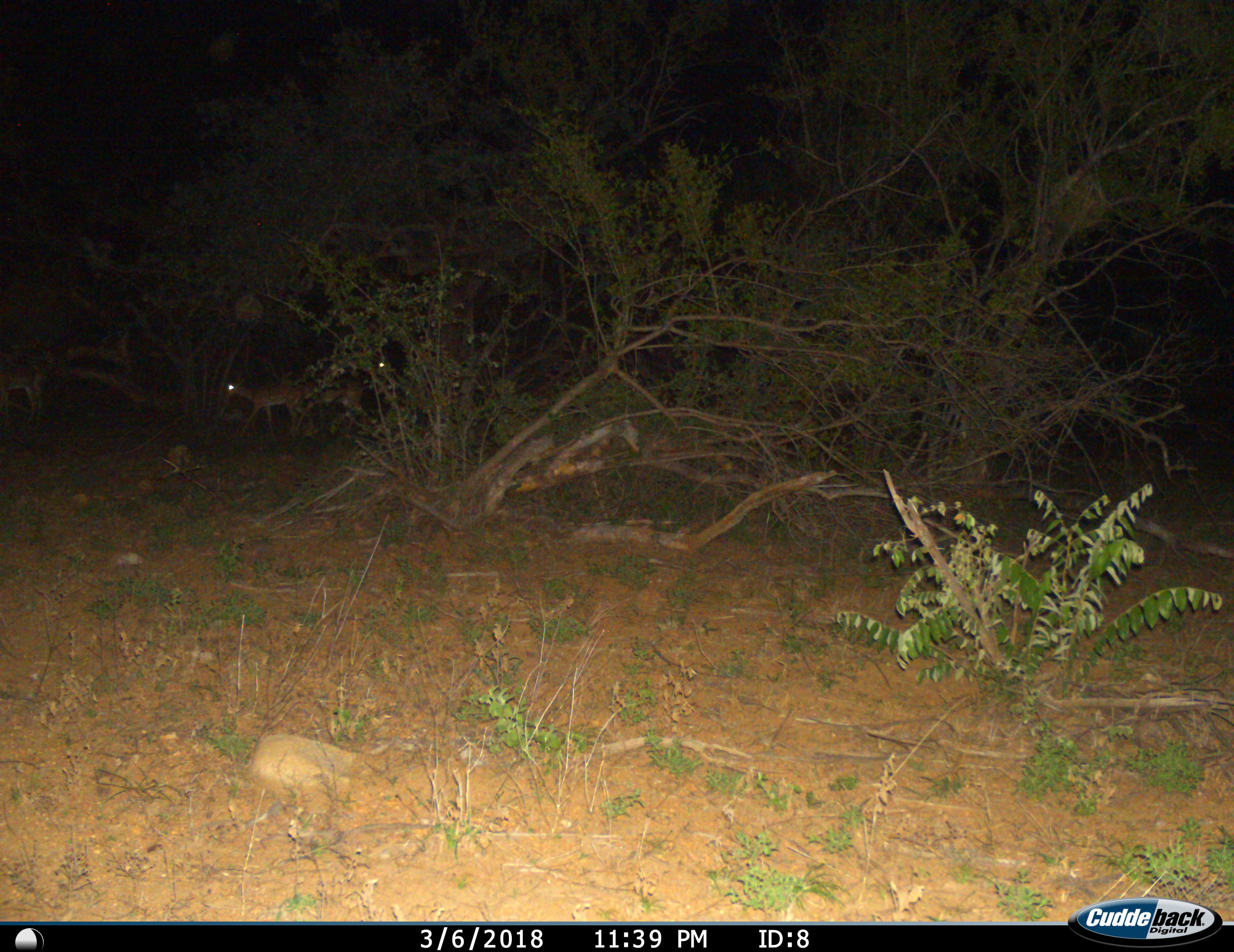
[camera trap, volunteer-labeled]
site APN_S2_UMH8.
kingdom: Animalia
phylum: Chordata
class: Mammalia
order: Artiodactyla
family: Bovidae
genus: Aepyceros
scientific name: Aepyceros melampus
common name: impala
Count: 3.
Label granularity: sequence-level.